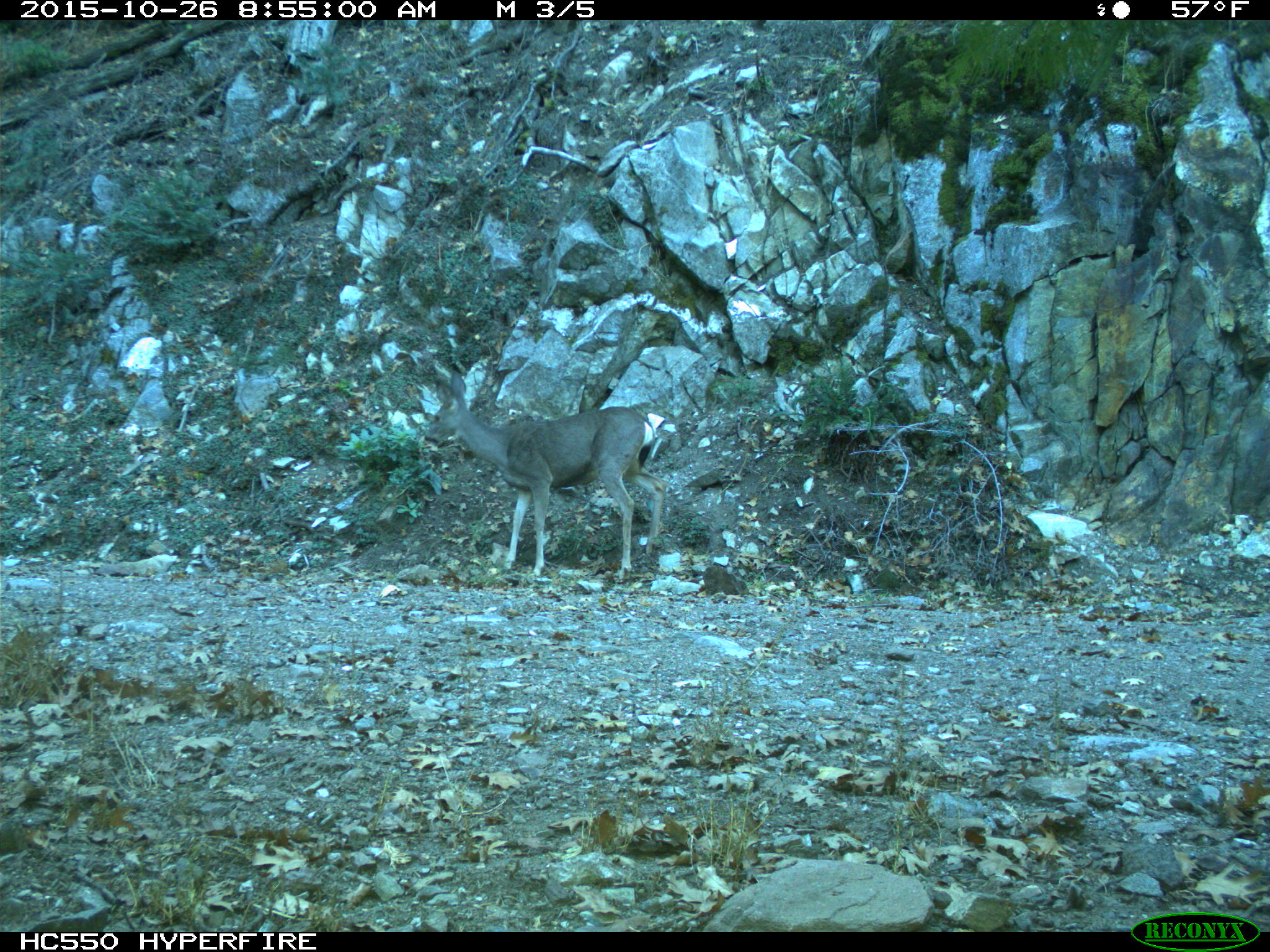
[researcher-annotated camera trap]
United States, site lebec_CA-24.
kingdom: Animalia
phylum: Chordata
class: Mammalia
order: Artiodactyla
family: Cervidae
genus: Odocoileus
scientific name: Odocoileus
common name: deer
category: unidentified deer